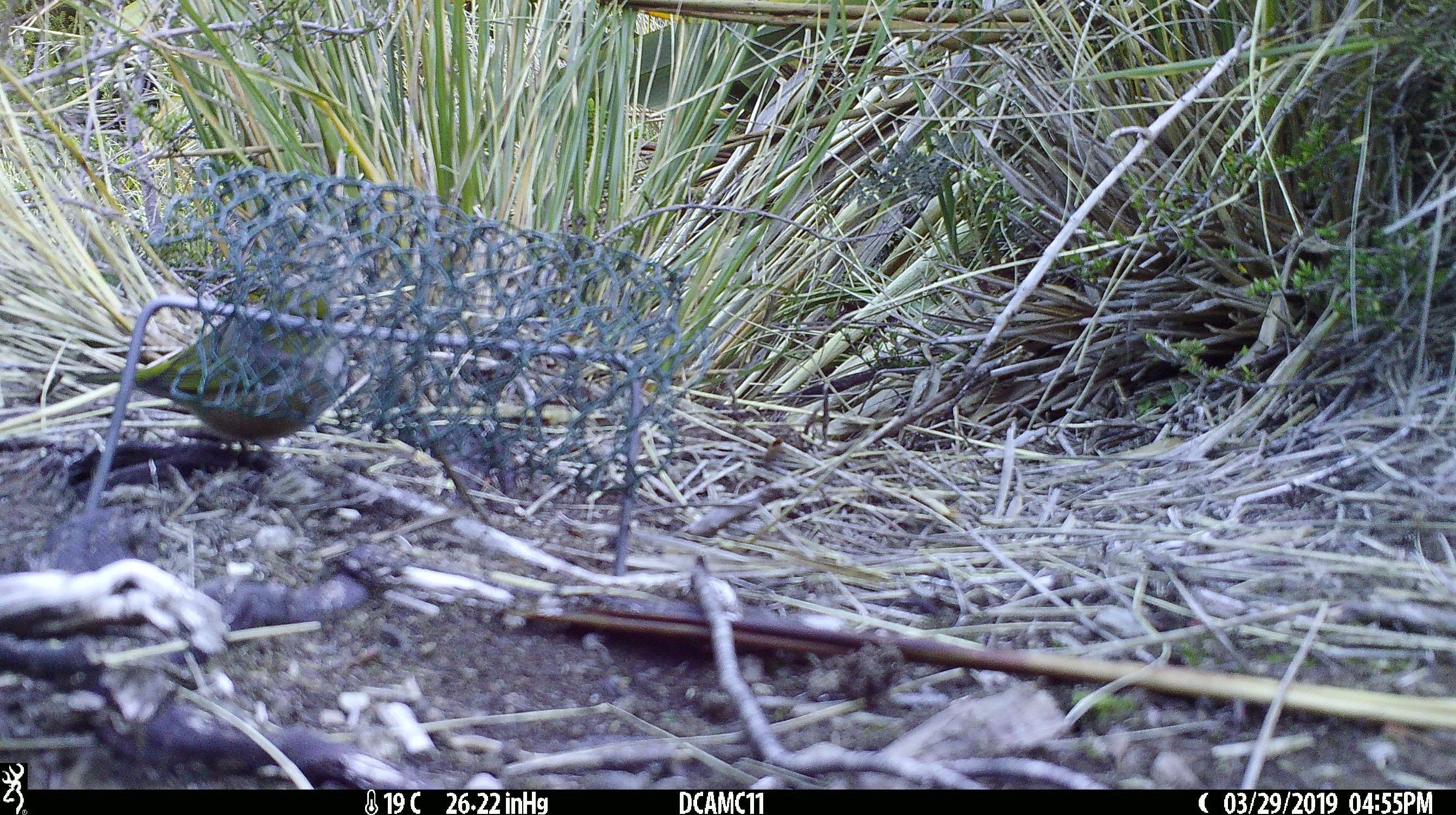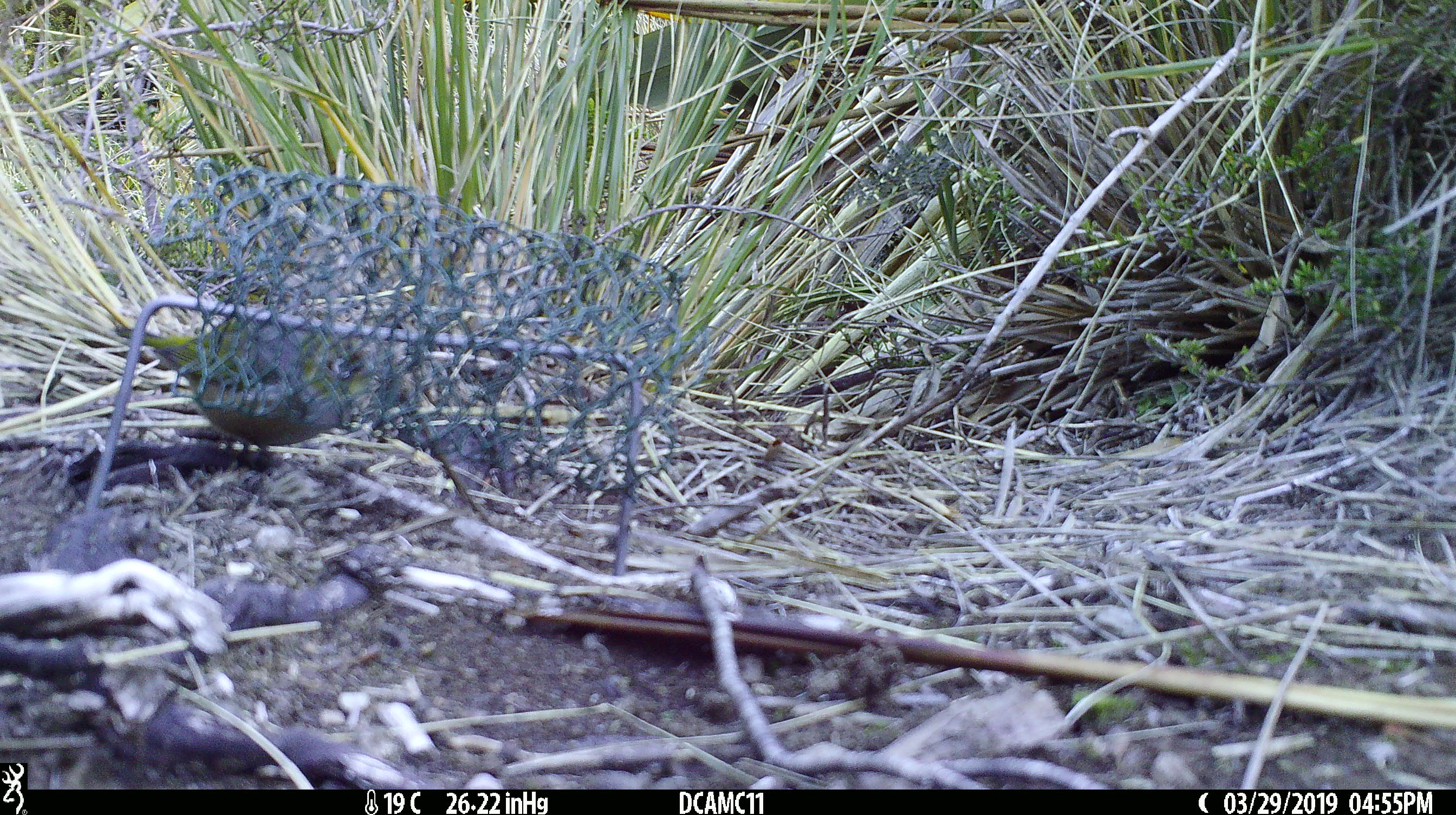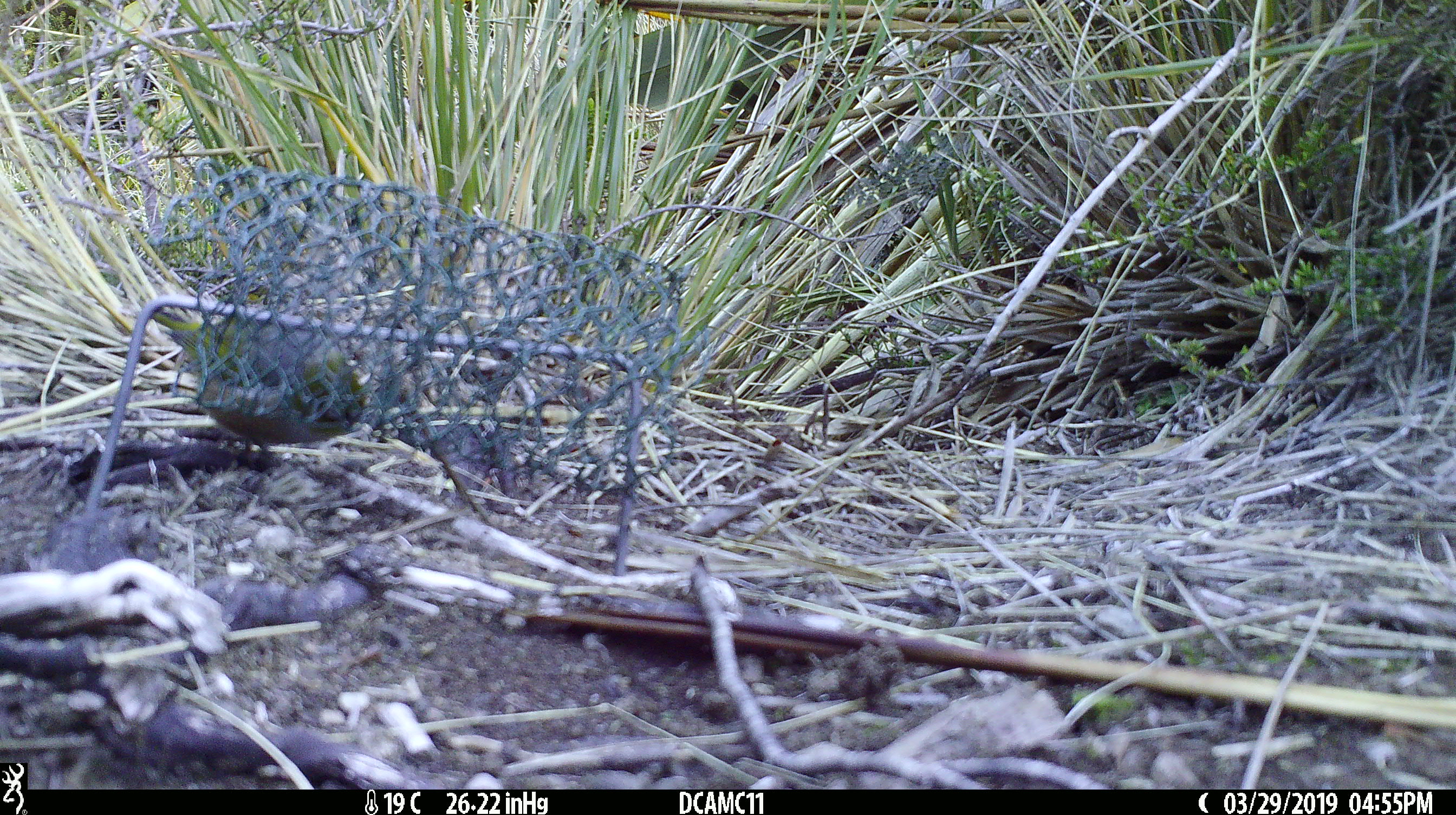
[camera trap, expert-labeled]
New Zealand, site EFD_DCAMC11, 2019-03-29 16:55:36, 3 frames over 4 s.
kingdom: Animalia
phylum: Chordata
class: Aves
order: Passeriformes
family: Zosteropidae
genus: Zosterops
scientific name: Zosterops lateralis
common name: silvereye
Silvereye (Zosterops lateralis).